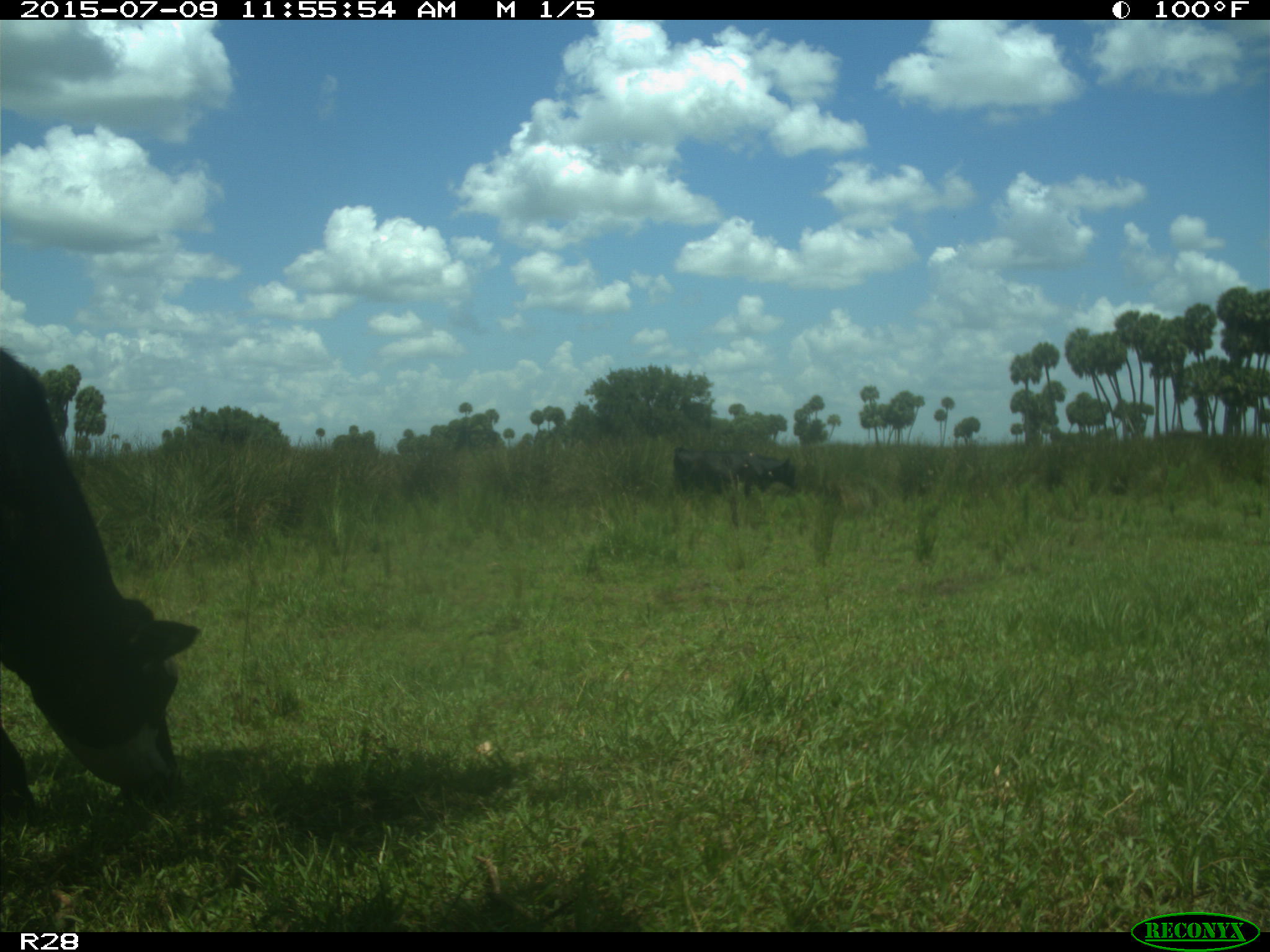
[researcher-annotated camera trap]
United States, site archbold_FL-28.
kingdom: Animalia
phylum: Chordata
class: Mammalia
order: Artiodactyla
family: Bovidae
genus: Bos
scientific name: Bos taurus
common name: domestic cow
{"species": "Bos taurus (domestic cow)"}